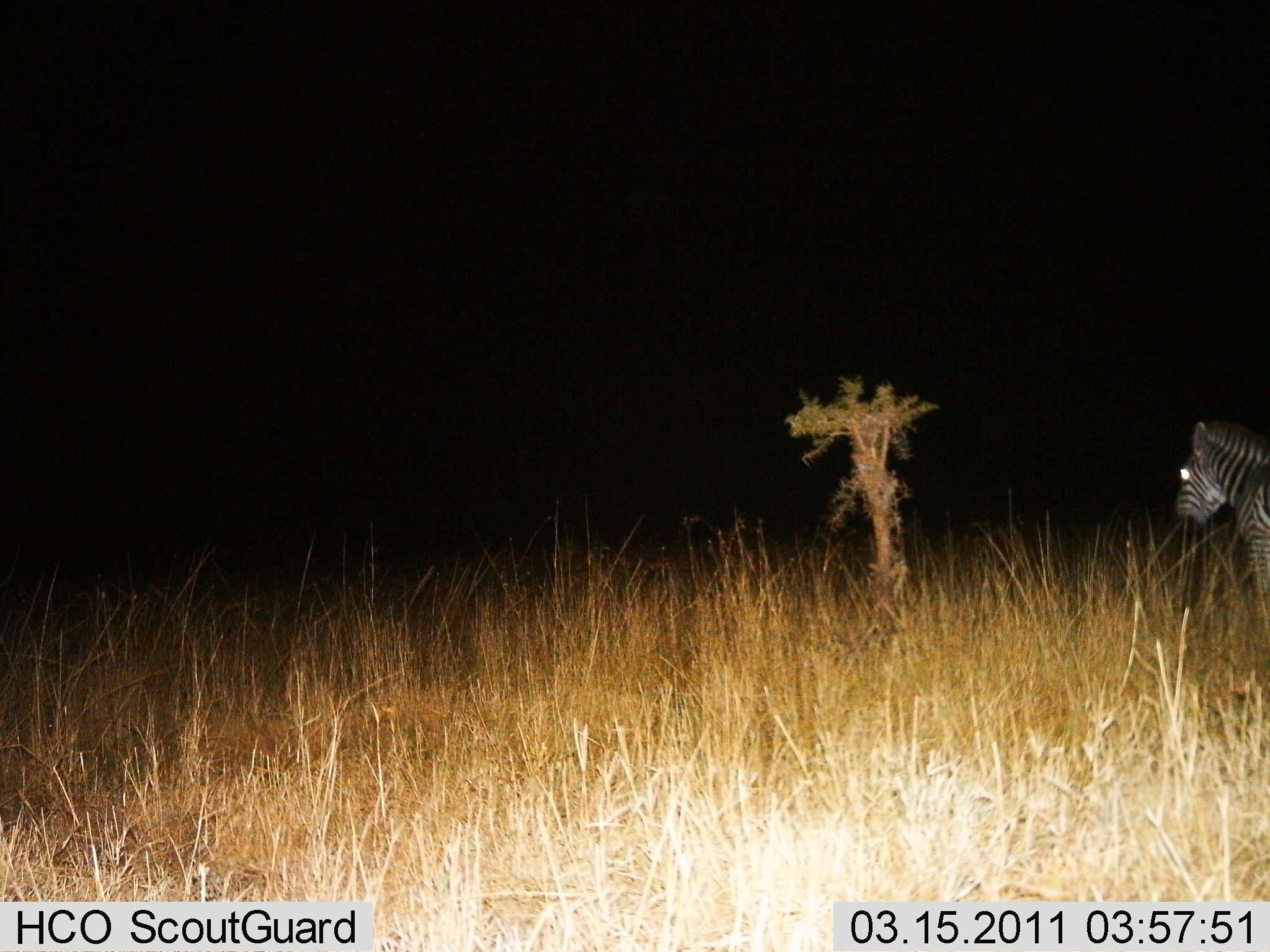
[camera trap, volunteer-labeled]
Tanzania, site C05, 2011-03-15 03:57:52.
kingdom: Animalia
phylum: Chordata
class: Mammalia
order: Perissodactyla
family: Equidae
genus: Equus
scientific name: Equus quagga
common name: plains zebra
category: zebra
Zebra (plains zebra) (Equus quagga), count 1. Behavior (volunteer vote fractions): standing 82%, resting 0%, moving 18%, interacting 0%. Young present (vote fraction): 0%. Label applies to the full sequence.